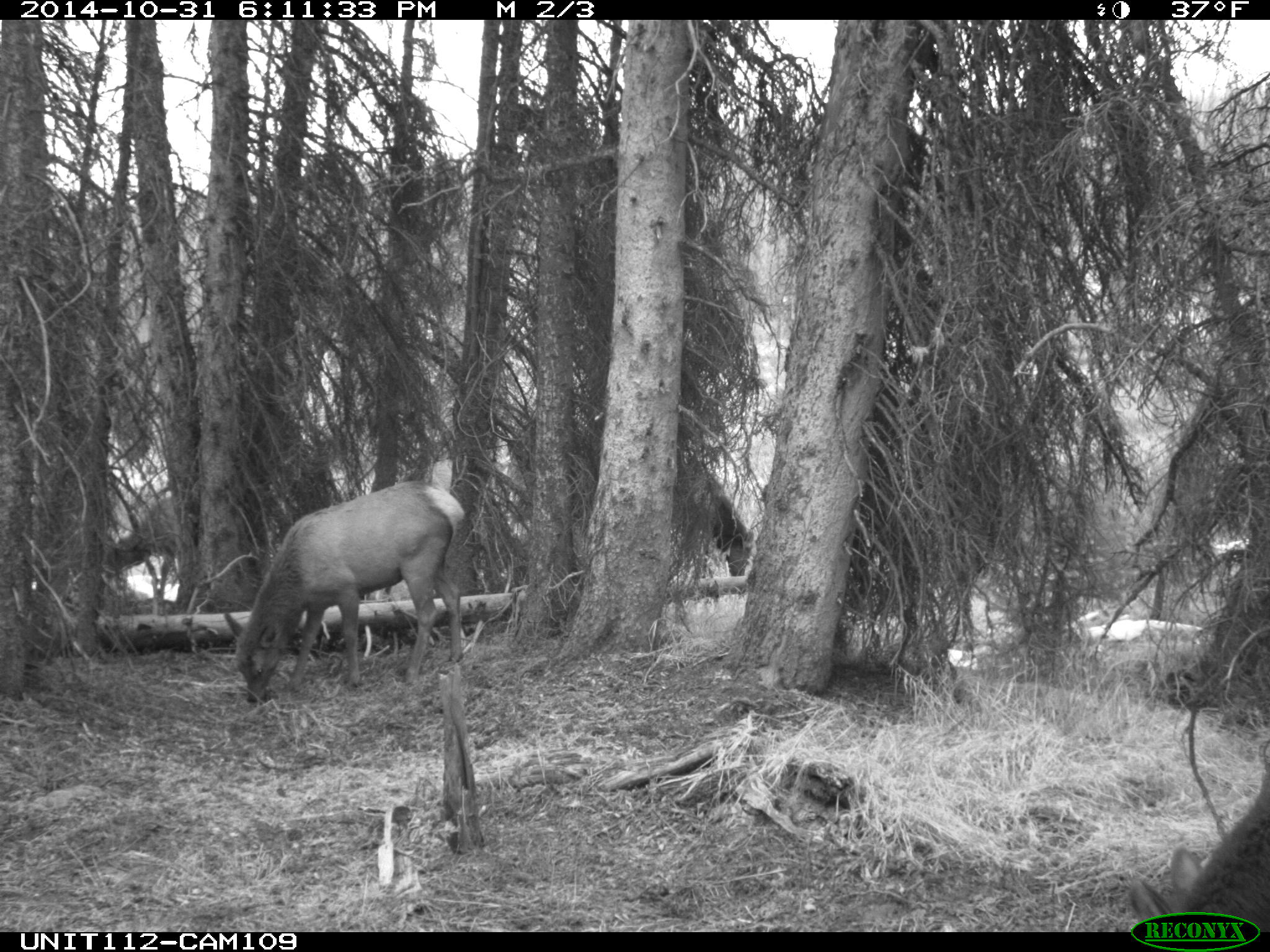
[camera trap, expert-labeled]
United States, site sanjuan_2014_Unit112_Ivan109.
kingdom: Animalia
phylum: Chordata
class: Mammalia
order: Artiodactyla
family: Cervidae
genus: Cervus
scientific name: Cervus elaphus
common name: red deer